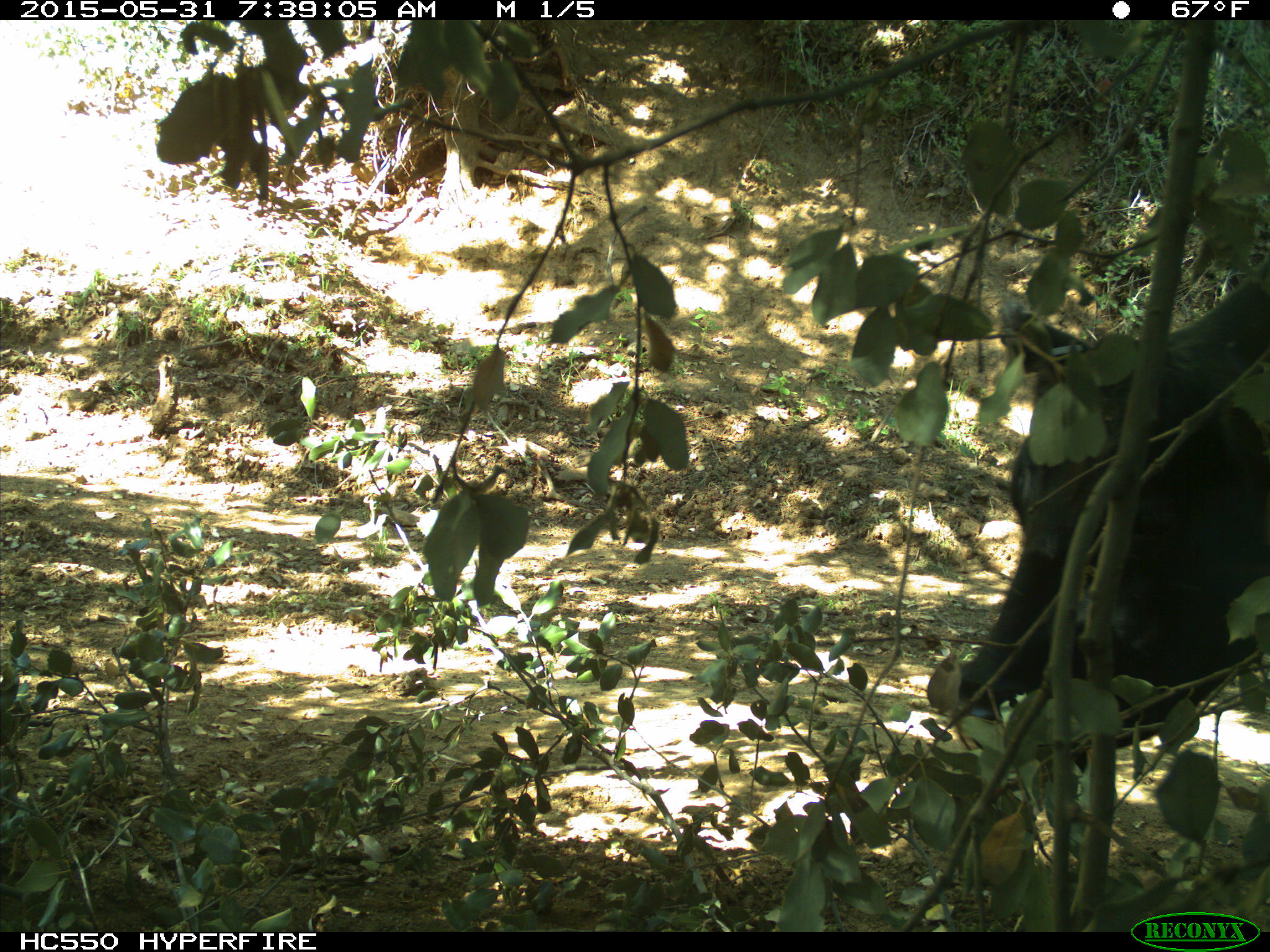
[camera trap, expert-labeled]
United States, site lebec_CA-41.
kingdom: Animalia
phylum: Chordata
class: Mammalia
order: Artiodactyla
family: Bovidae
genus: Bos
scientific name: Bos taurus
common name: domestic cow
Bos taurus (domestic cow).